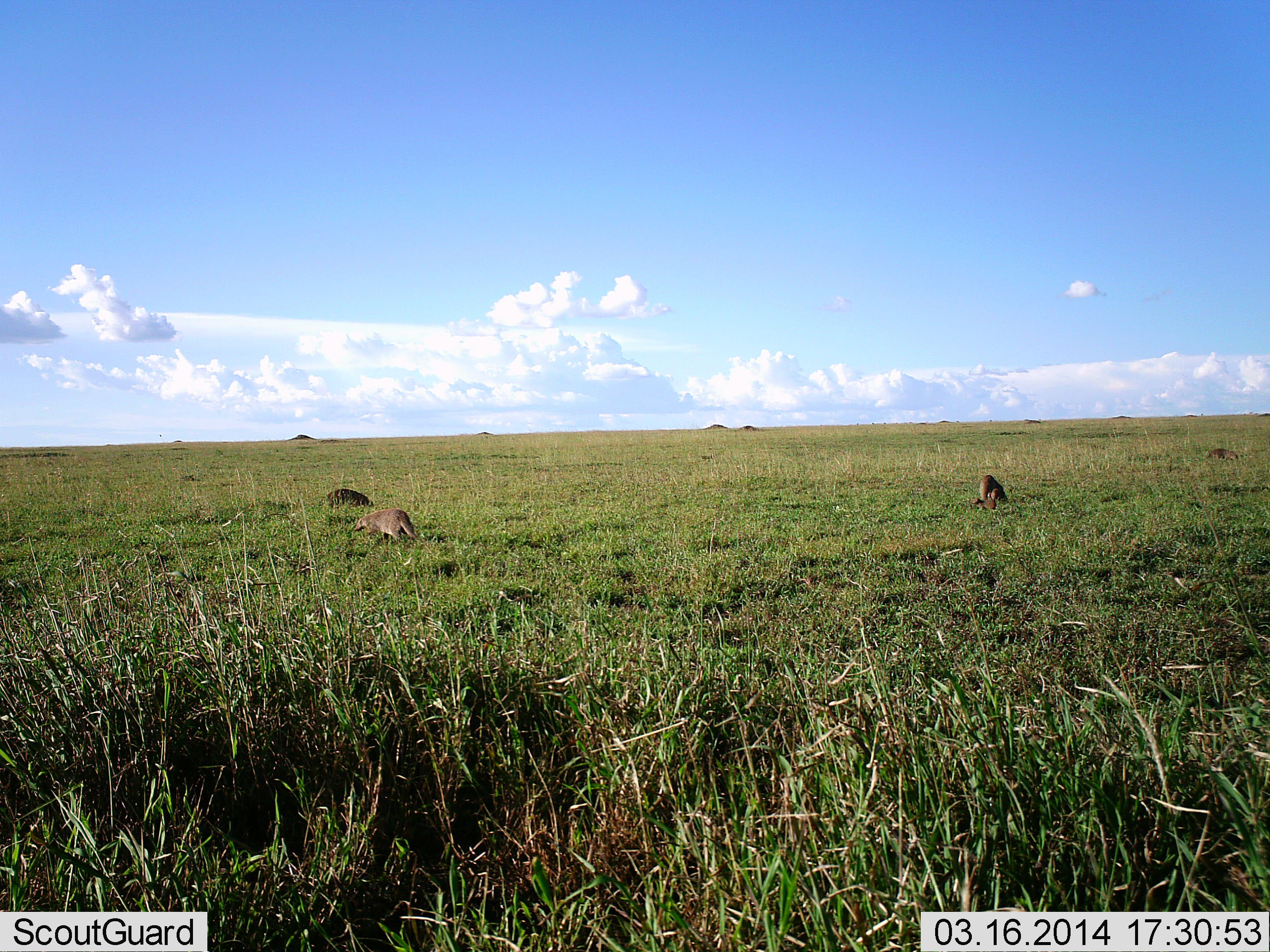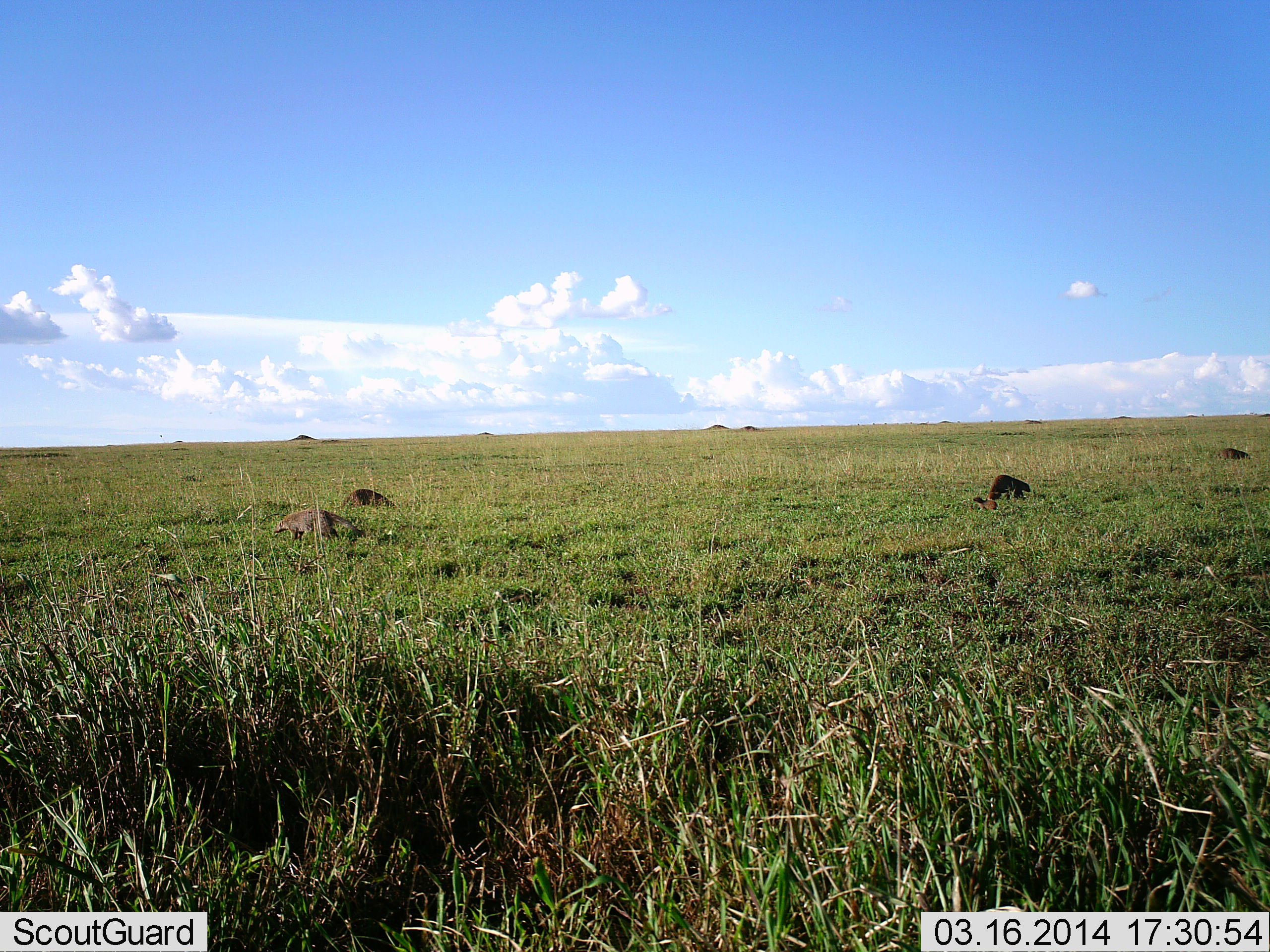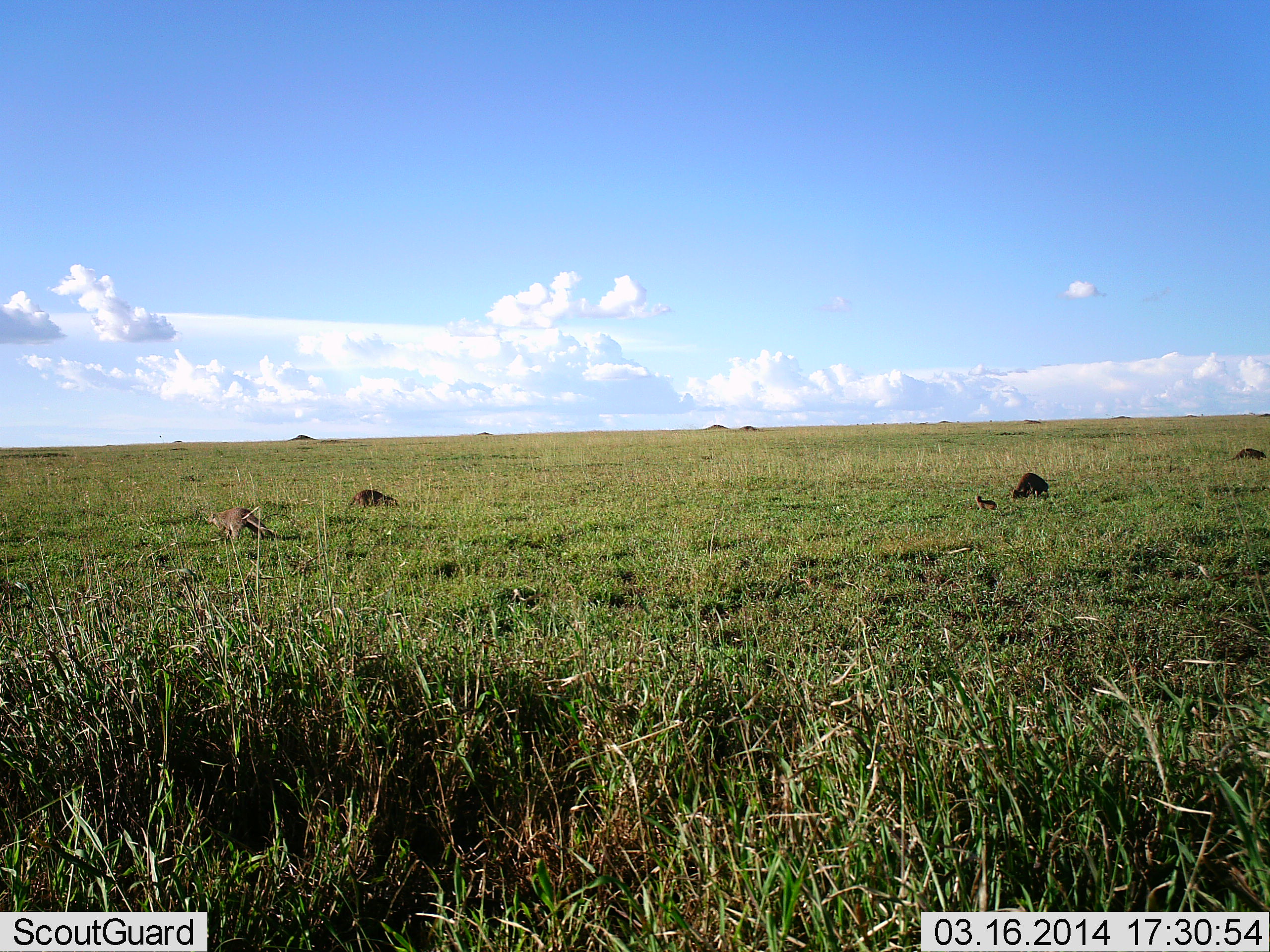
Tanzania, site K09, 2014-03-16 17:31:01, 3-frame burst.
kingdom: Animalia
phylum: Chordata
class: Mammalia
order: Carnivora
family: Herpestidae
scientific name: Herpestidae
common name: mongoose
Mongoose (Herpestidae), count 4. Behavior (volunteer vote fractions): standing 9%, resting 0%, moving 91%, interacting 0%. Young present (vote fraction): 45%. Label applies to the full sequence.